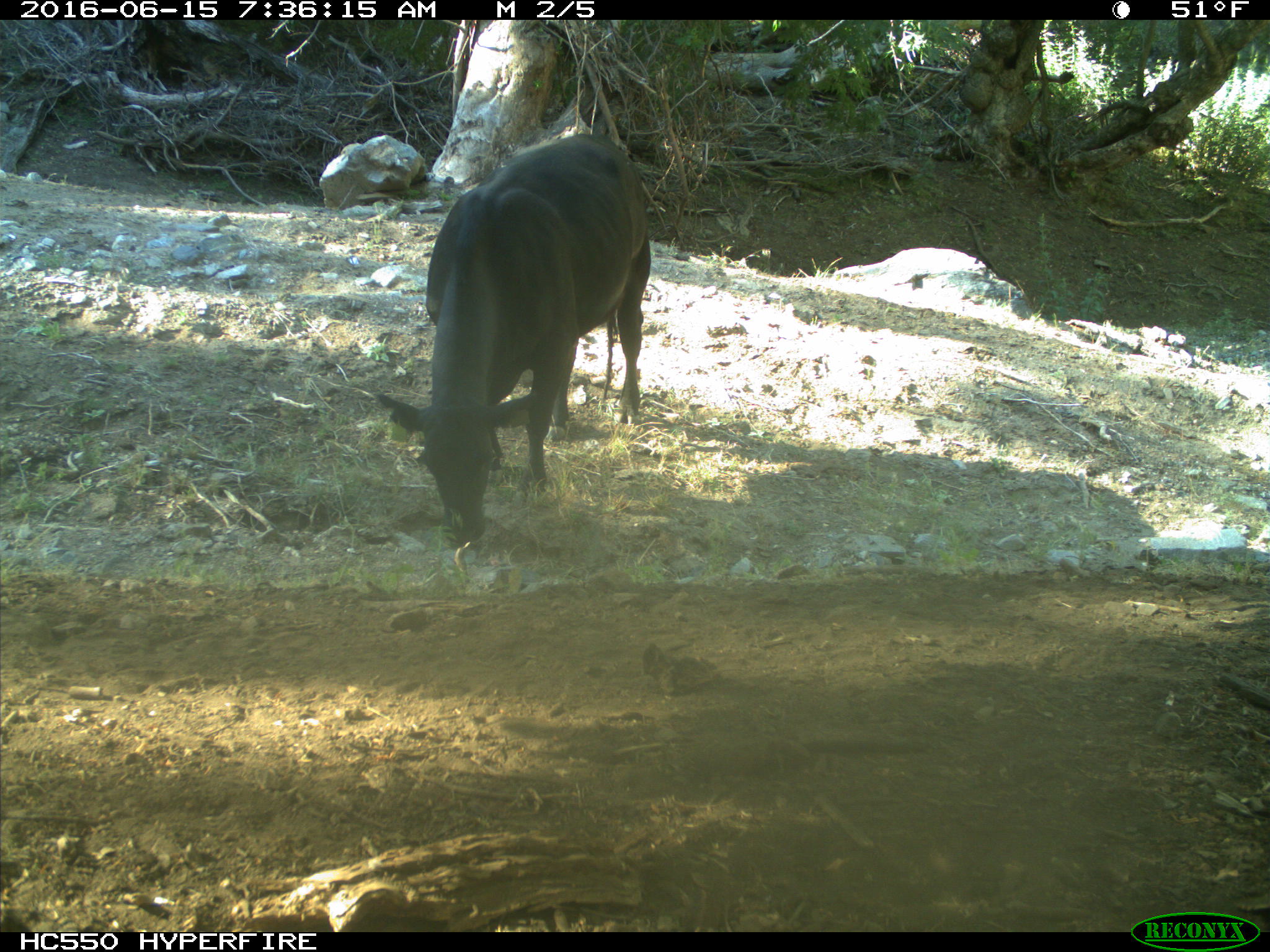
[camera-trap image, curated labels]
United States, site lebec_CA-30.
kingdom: Animalia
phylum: Chordata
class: Mammalia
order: Artiodactyla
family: Bovidae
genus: Bos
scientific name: Bos taurus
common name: domestic cow